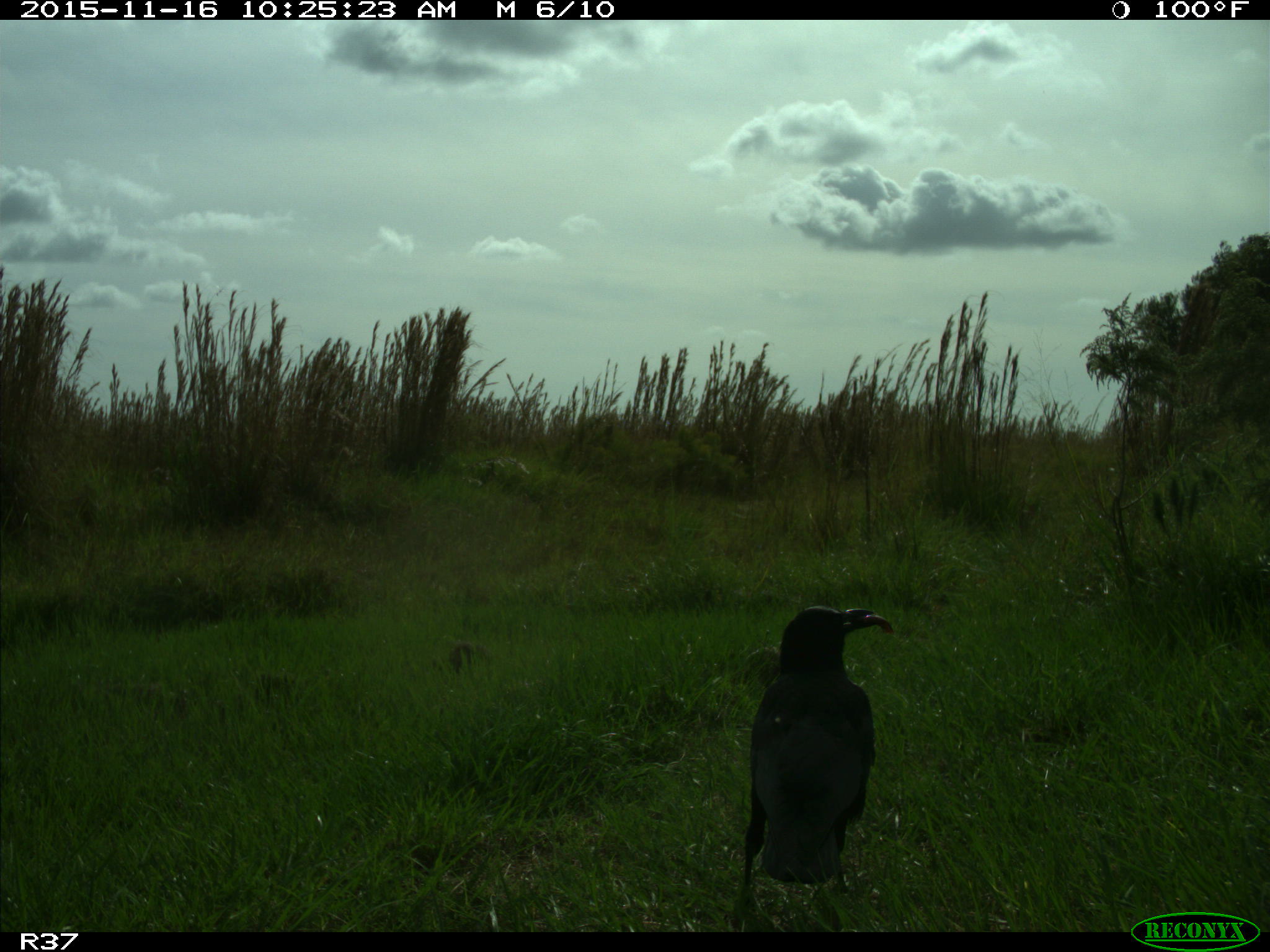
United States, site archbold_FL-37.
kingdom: Animalia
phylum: Chordata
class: Aves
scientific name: Aves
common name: birds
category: unidentified bird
Unidentified bird (birds) (Aves).